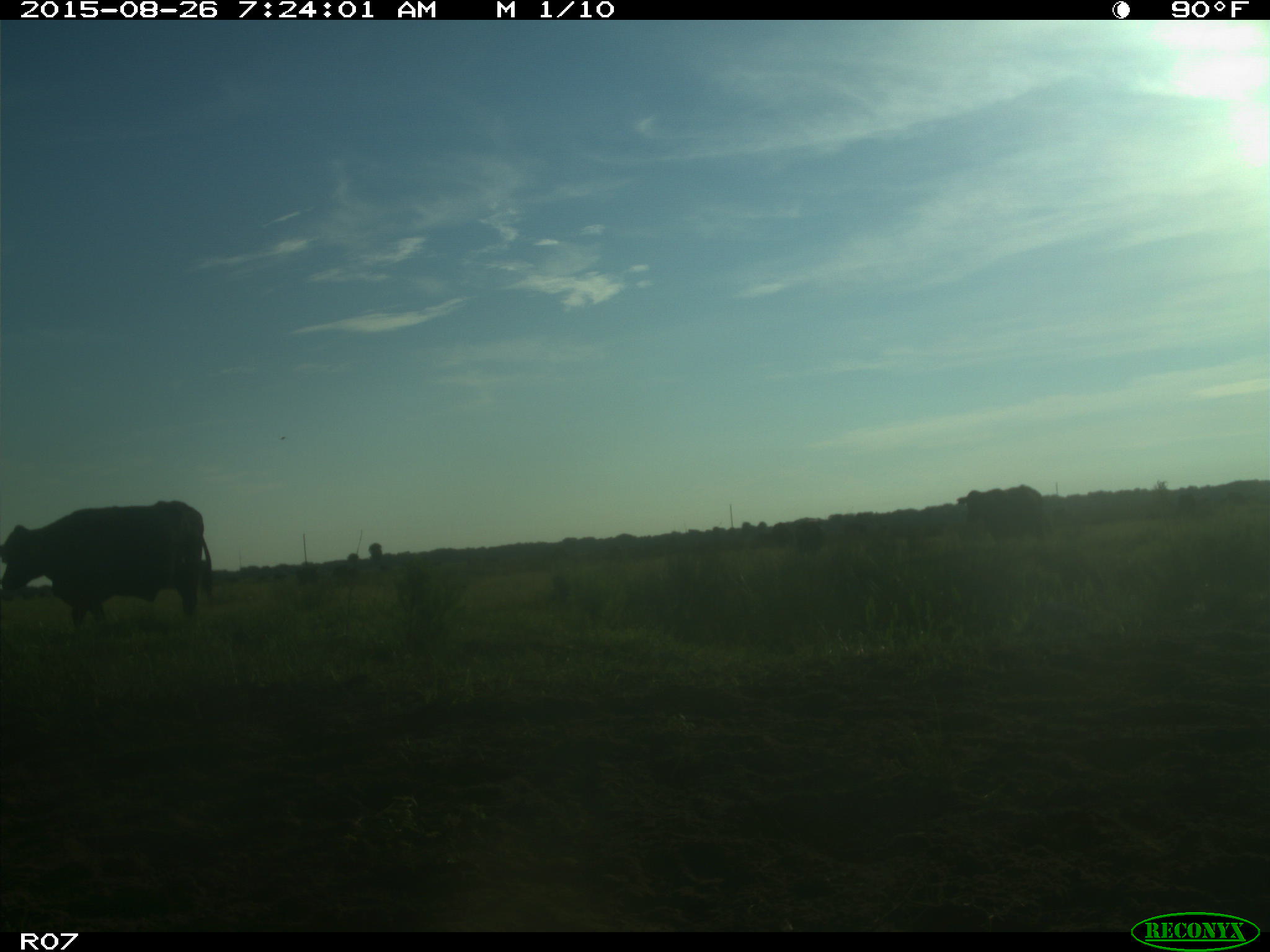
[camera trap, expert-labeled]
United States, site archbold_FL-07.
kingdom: Animalia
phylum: Chordata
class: Mammalia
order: Artiodactyla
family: Bovidae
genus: Bos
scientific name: Bos taurus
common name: domestic cow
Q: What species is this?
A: Bos taurus (domestic cow).